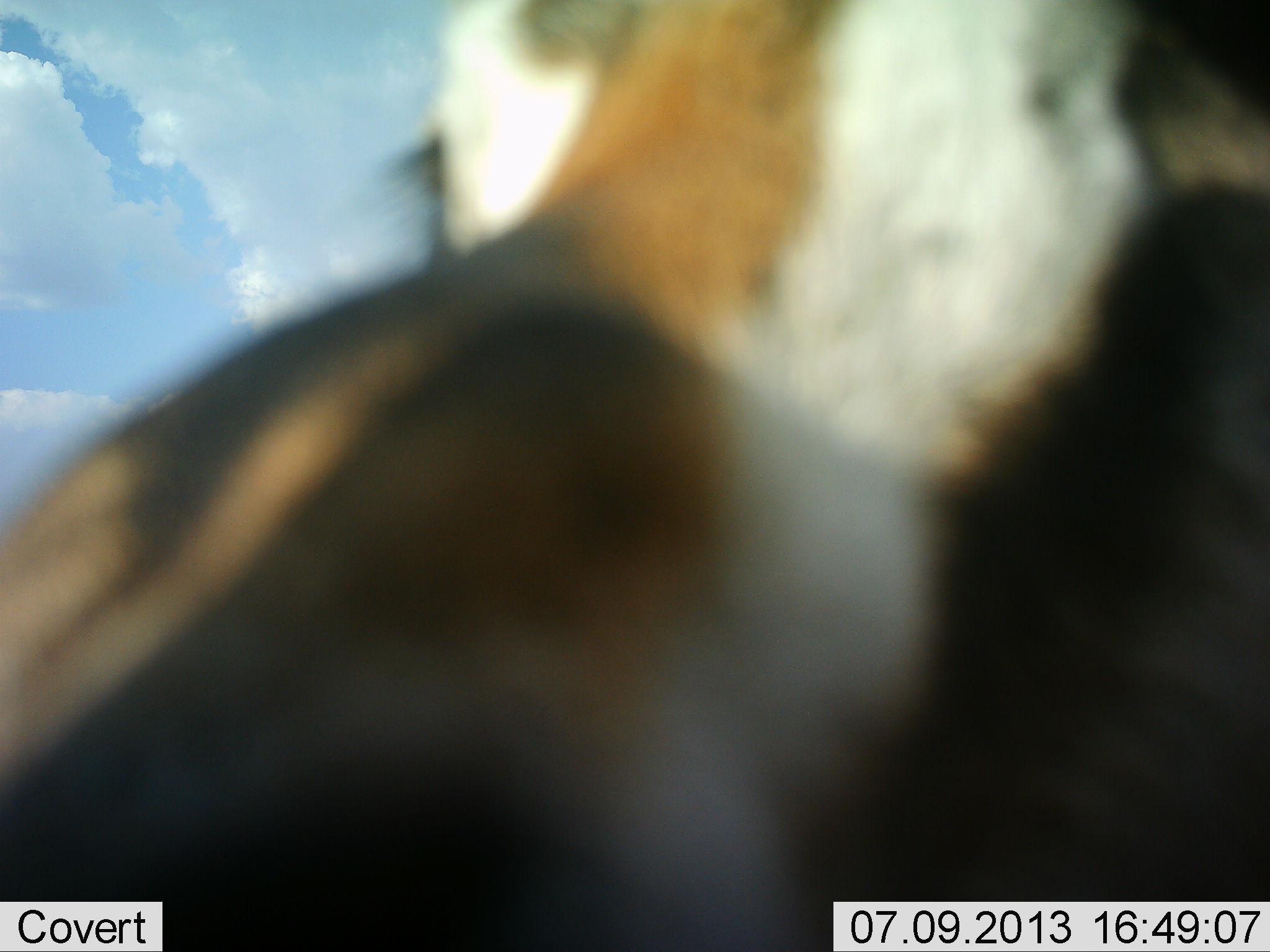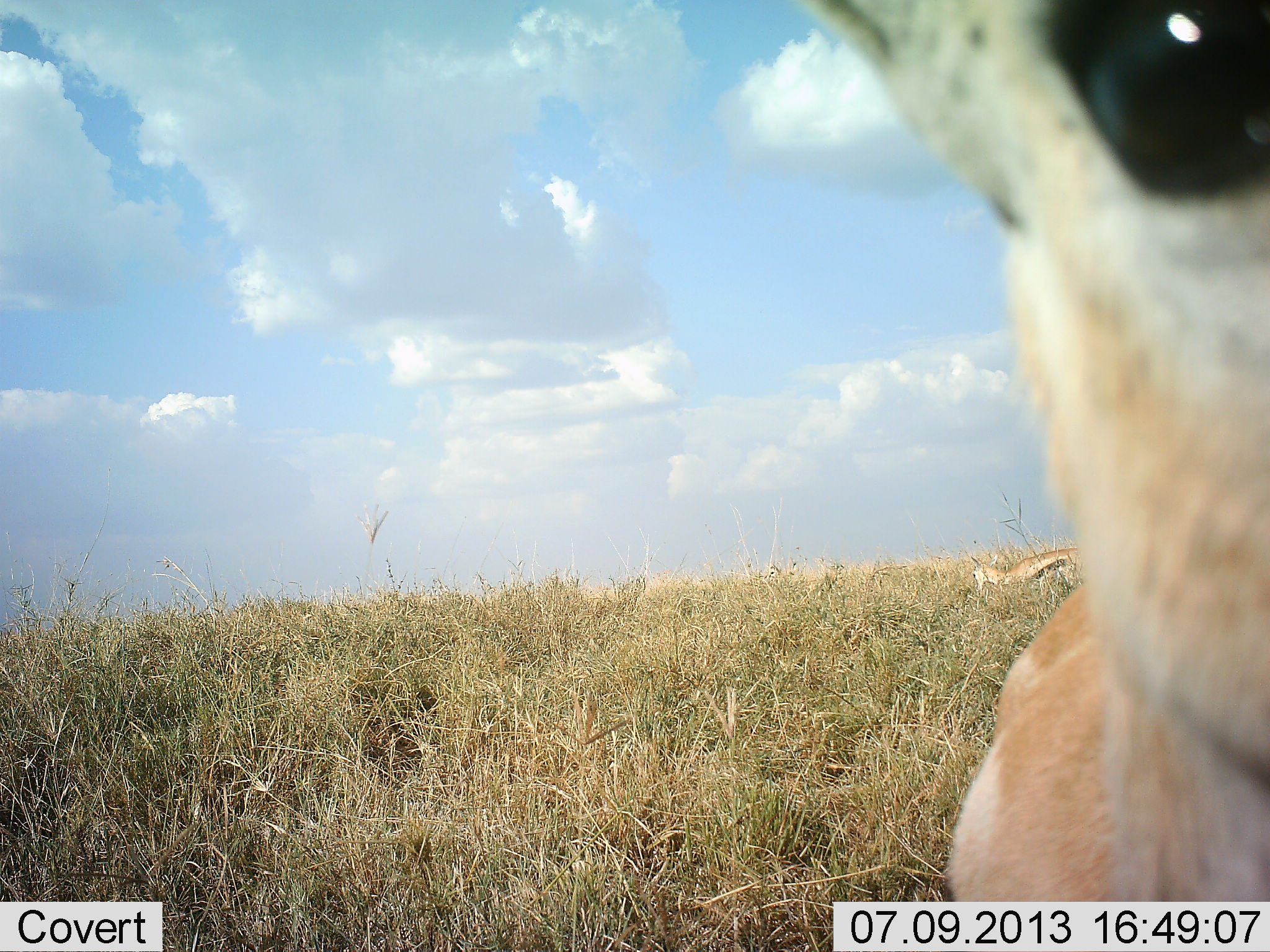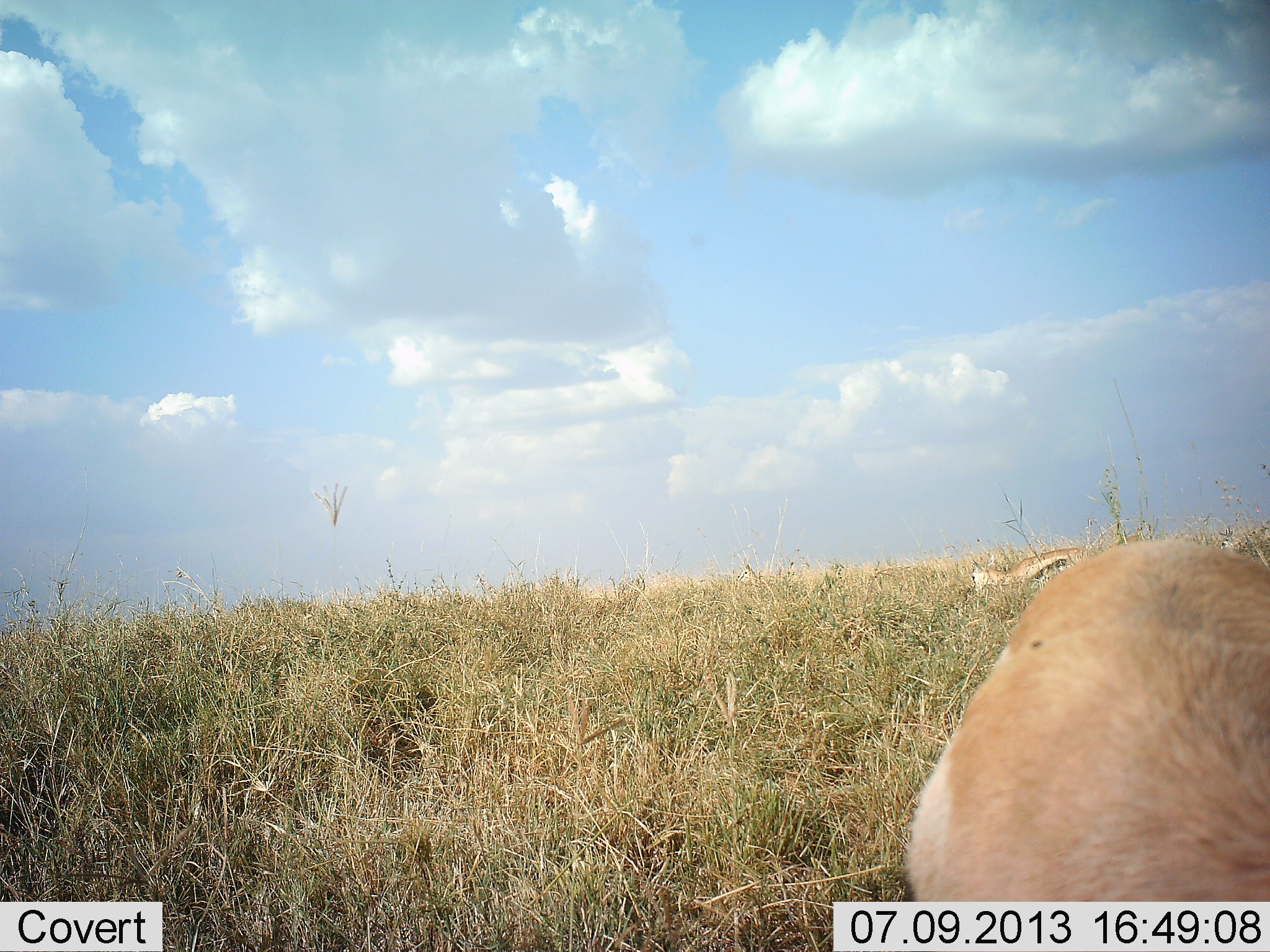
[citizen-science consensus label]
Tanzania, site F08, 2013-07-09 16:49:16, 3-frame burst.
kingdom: Animalia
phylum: Chordata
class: Mammalia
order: Artiodactyla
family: Bovidae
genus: Eudorcas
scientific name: Eudorcas thomsonii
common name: thomson's gazelle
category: gazellethomsons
Gazellethomsons (thomson's gazelle) (Eudorcas thomsonii), count 2. Behavior (volunteer vote fractions): standing 100%, resting 0%, moving 0%, interacting 0%. Young present (vote fraction): 0%. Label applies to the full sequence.